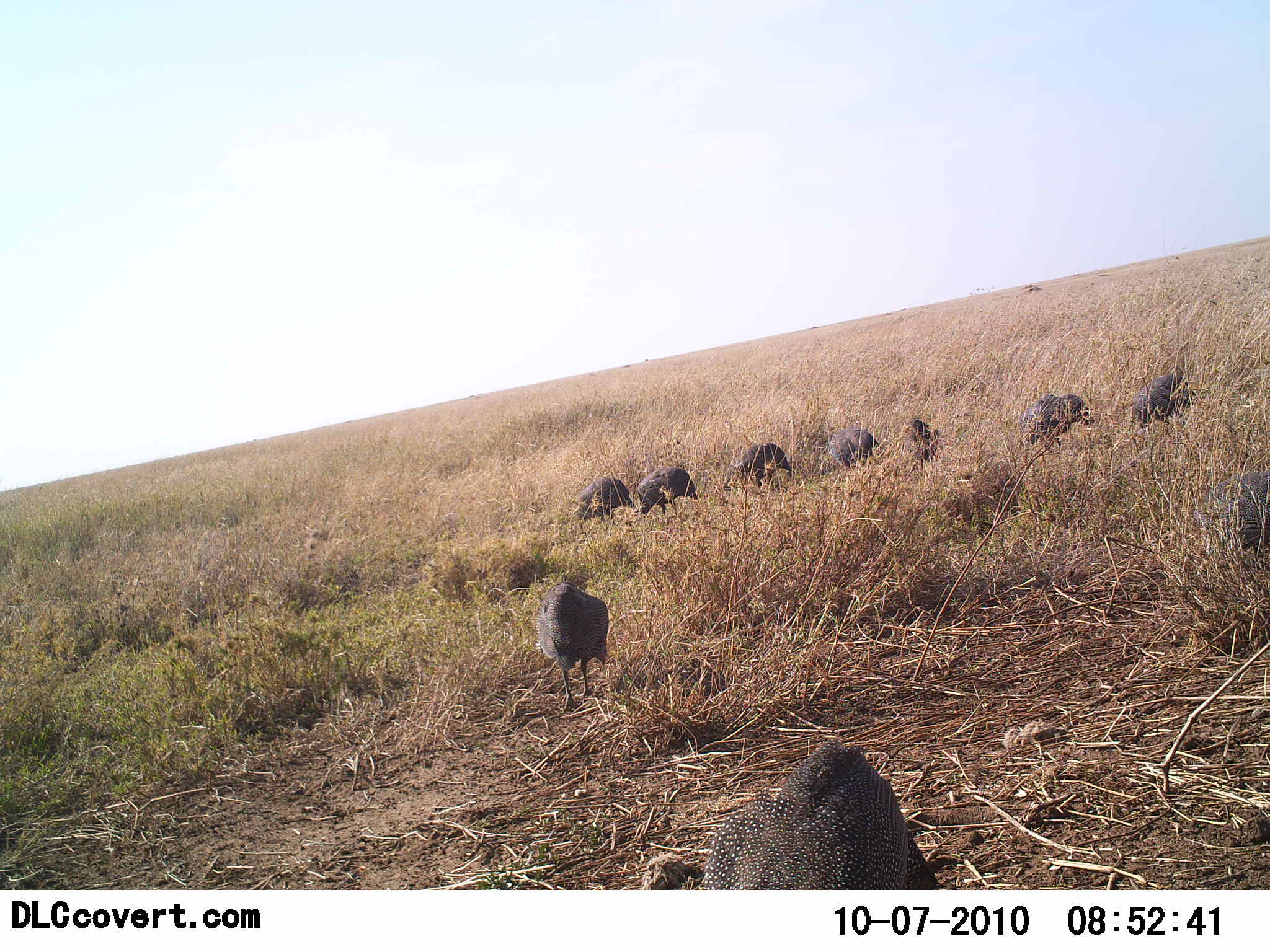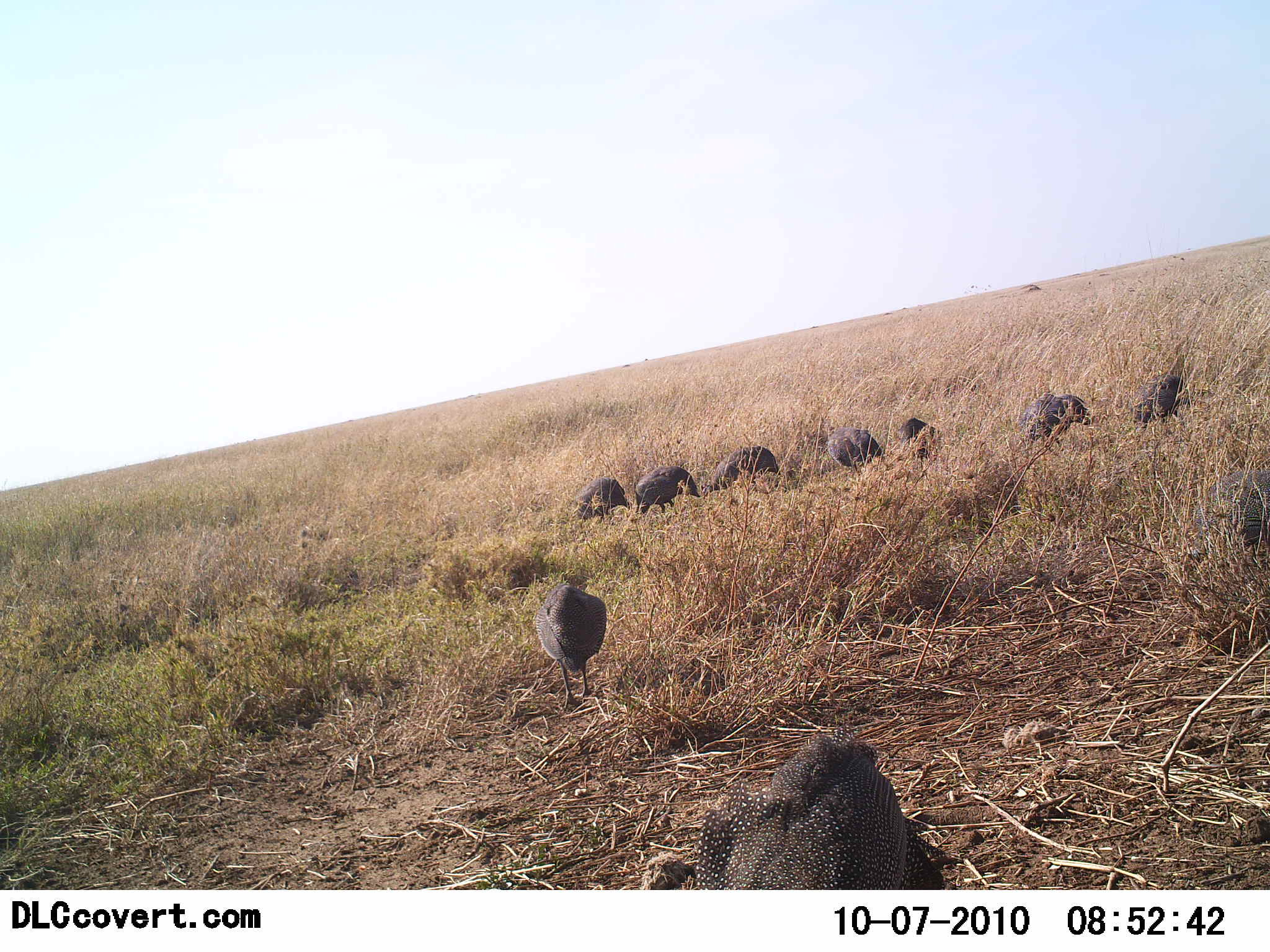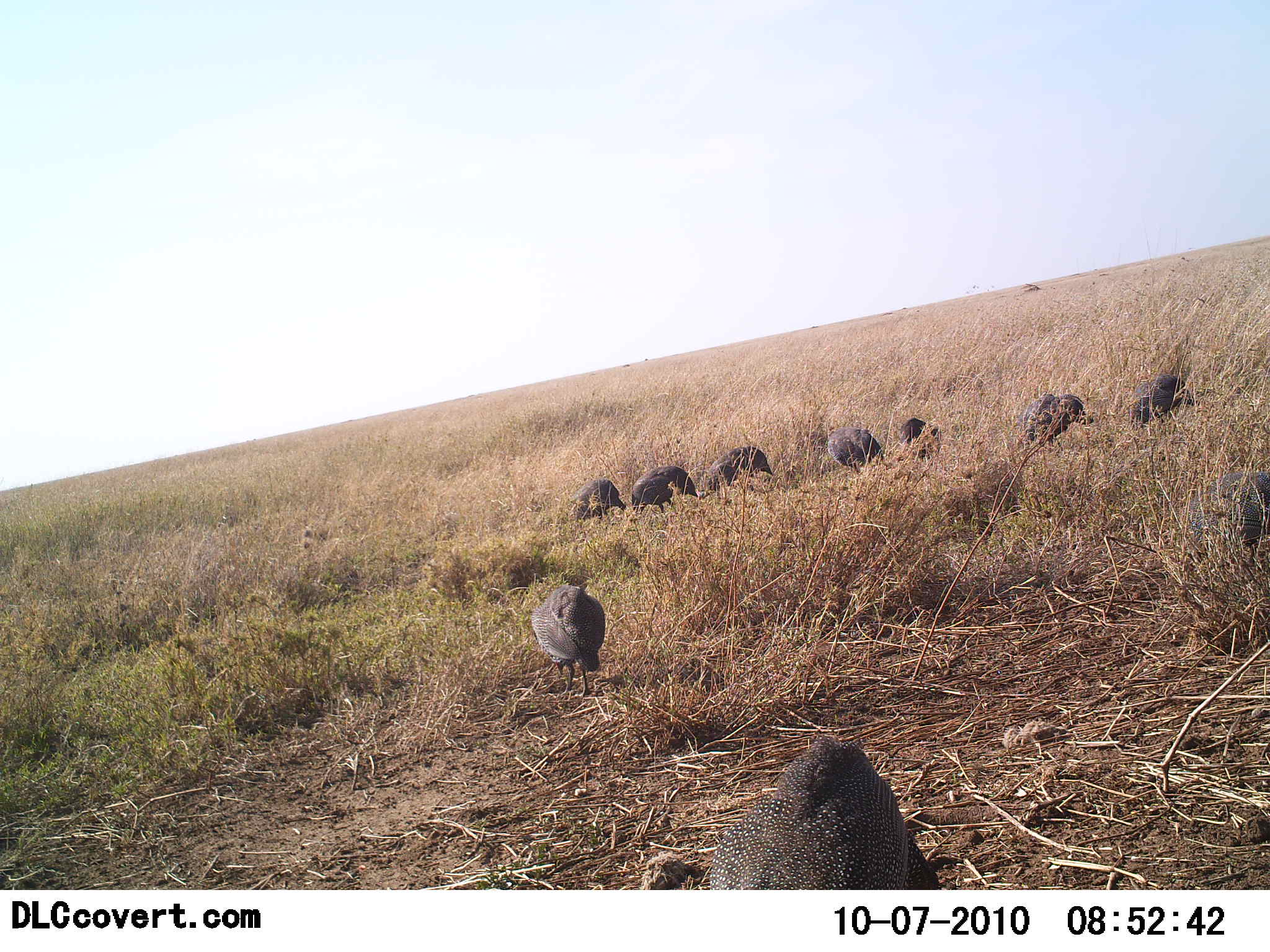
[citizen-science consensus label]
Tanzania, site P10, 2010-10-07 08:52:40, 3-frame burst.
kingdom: Animalia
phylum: Chordata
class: Aves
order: Galliformes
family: Numididae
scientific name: Numididae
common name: guinea fowl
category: guineafowl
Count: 10.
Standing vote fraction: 36%.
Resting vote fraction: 7%.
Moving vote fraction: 14%.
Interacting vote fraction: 7%.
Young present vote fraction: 0%.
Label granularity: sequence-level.